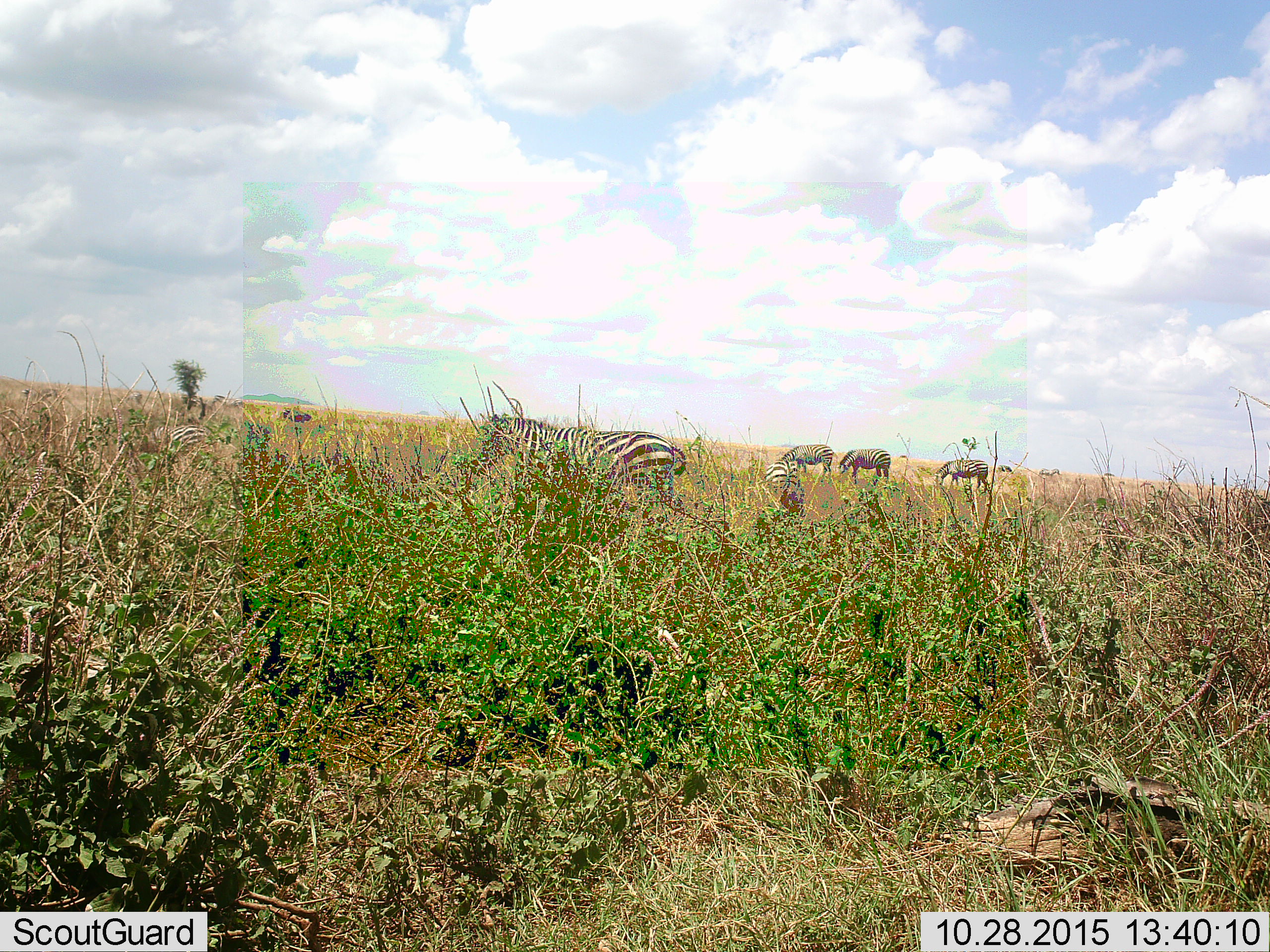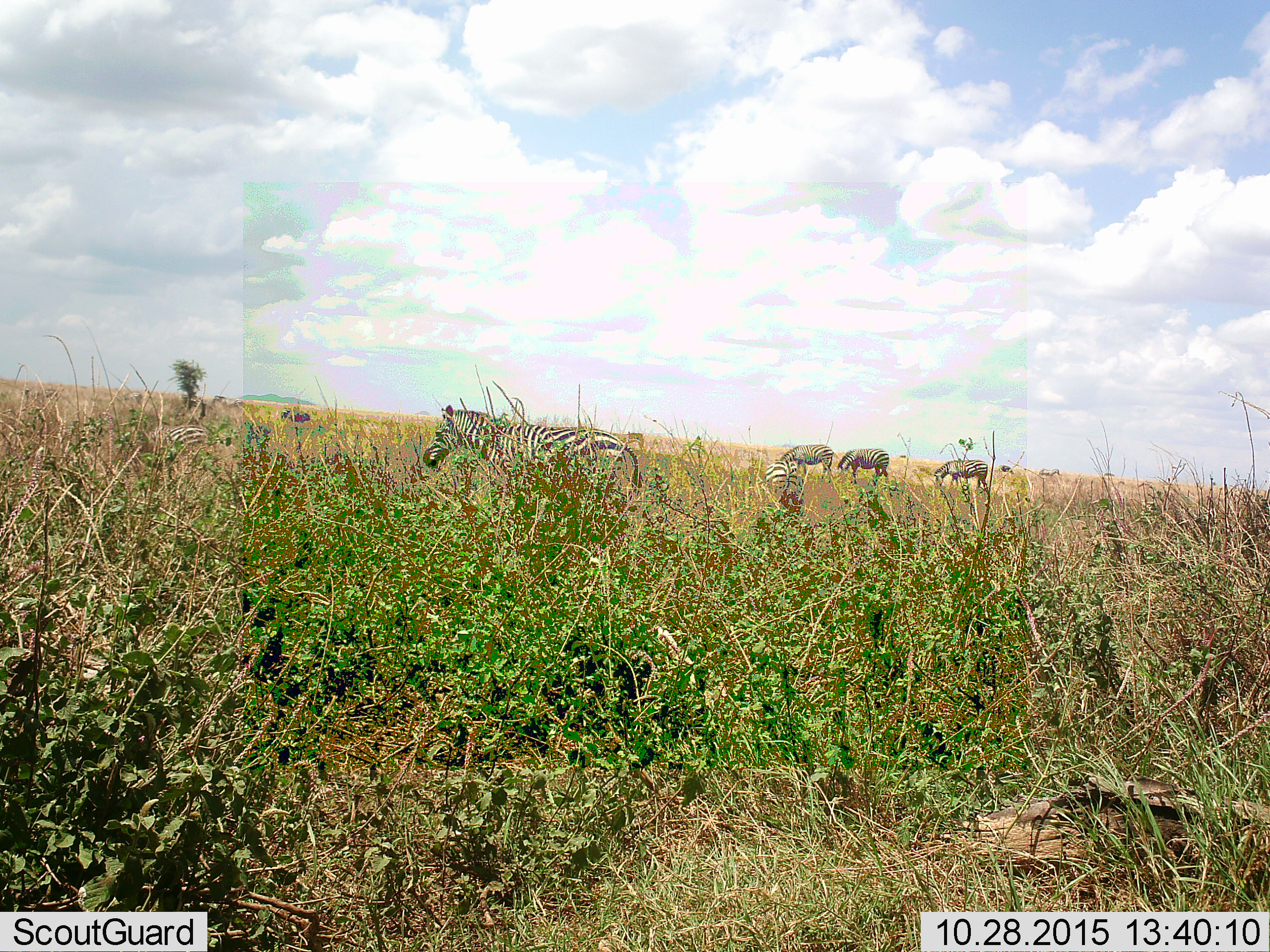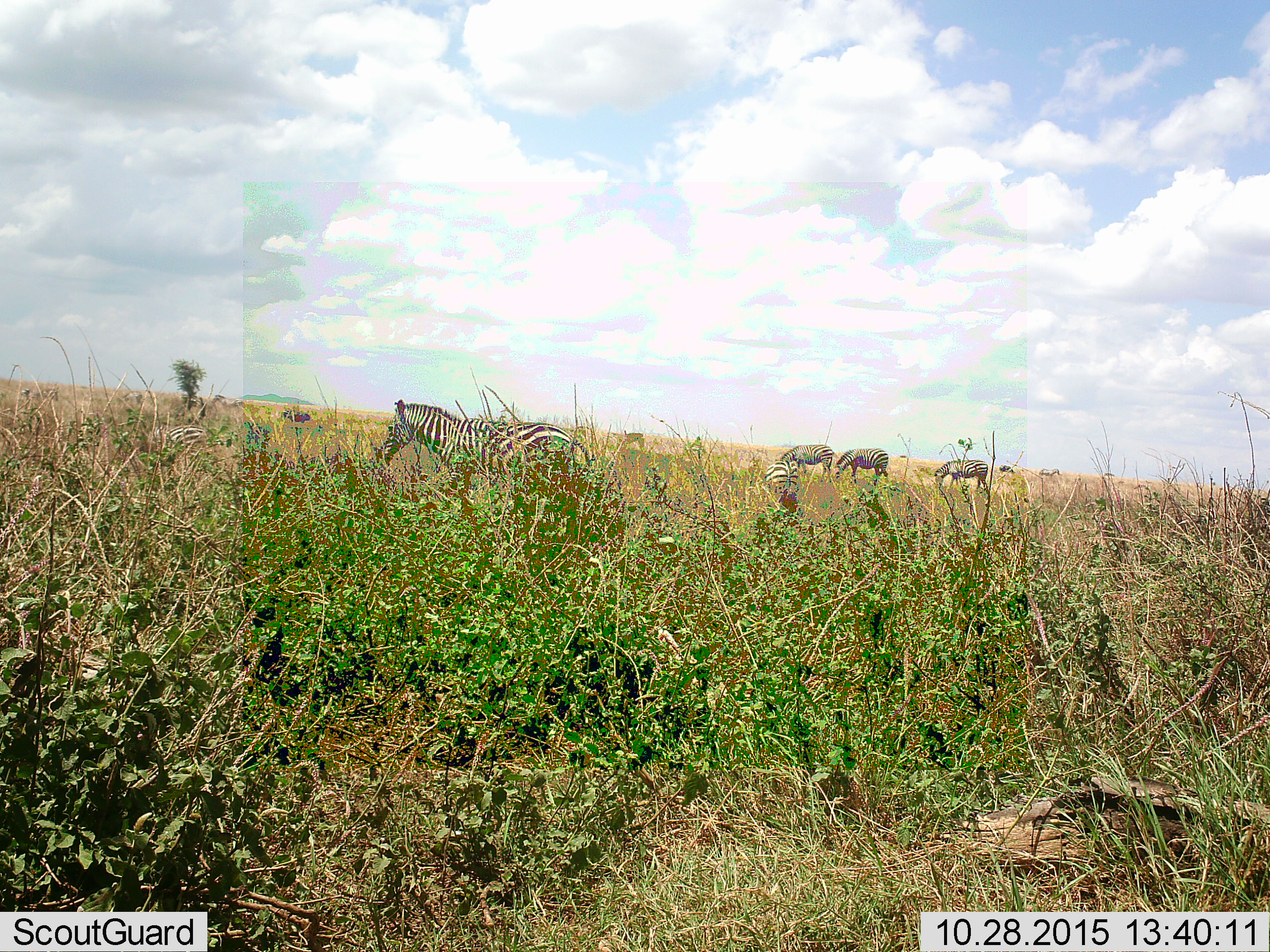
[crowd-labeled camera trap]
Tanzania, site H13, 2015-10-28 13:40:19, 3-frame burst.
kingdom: Animalia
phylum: Chordata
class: Mammalia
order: Perissodactyla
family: Equidae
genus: Equus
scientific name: Equus quagga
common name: plains zebra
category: zebra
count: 6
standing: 80%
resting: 0%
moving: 60%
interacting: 0%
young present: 10%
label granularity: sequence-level